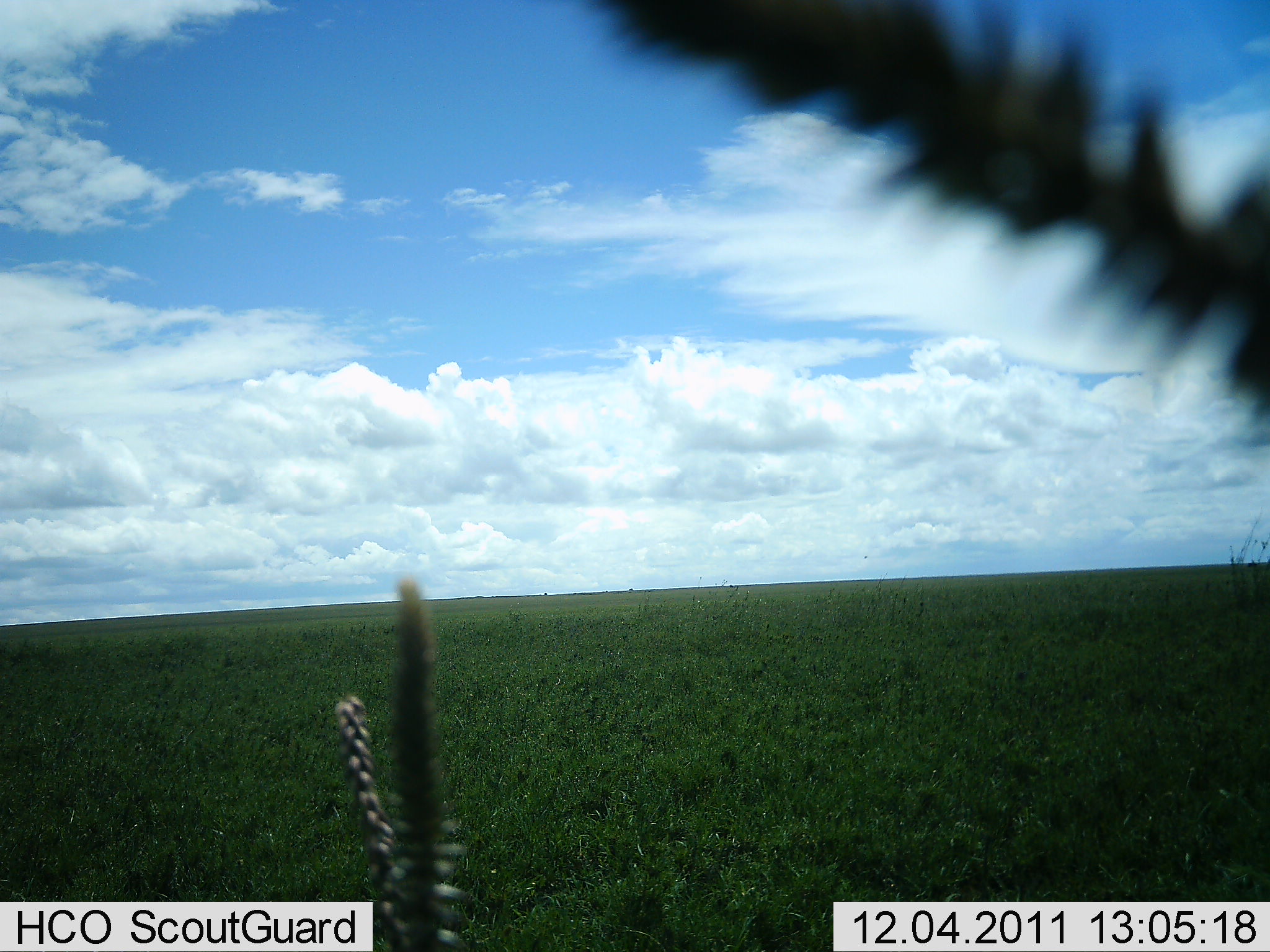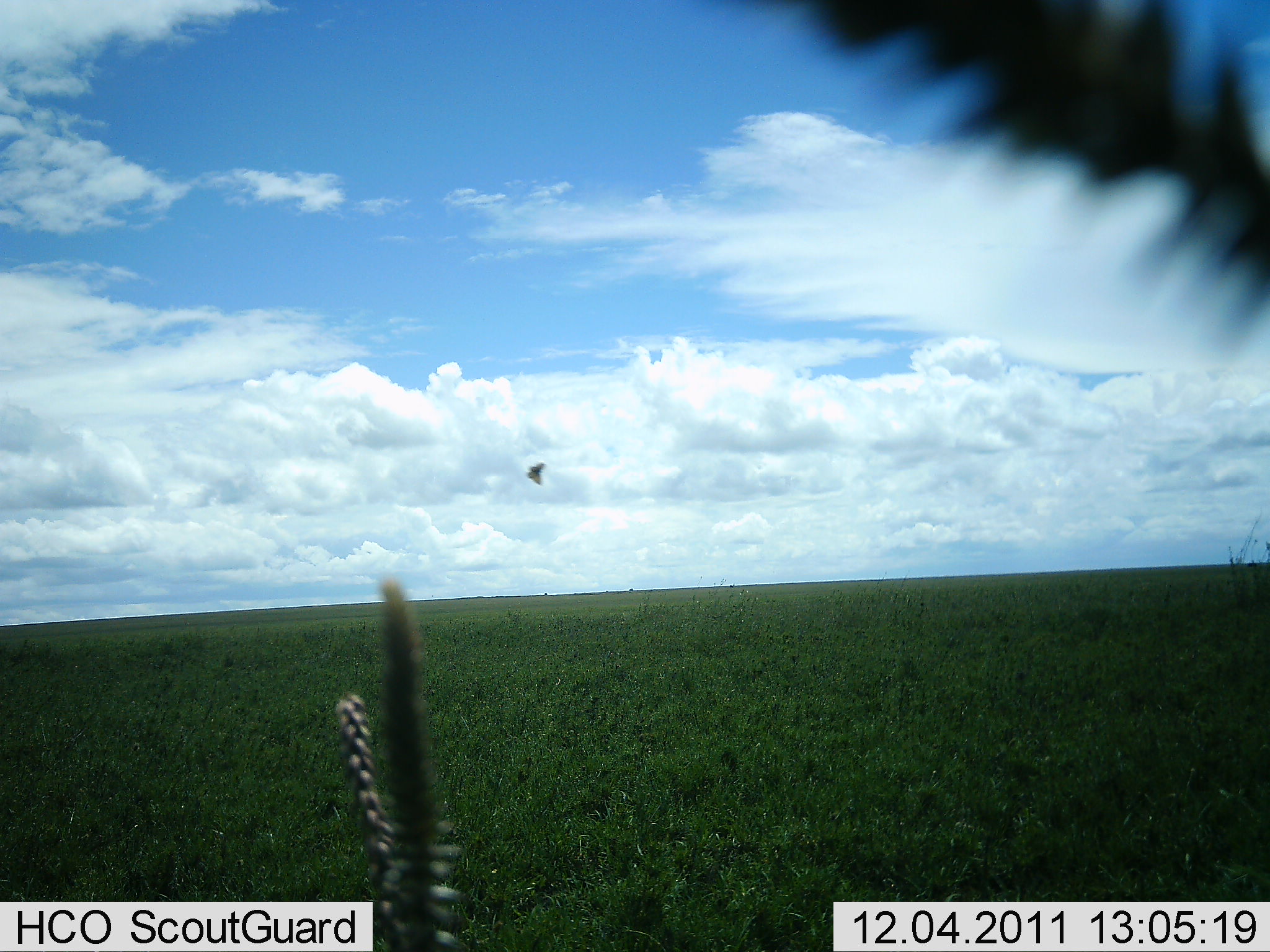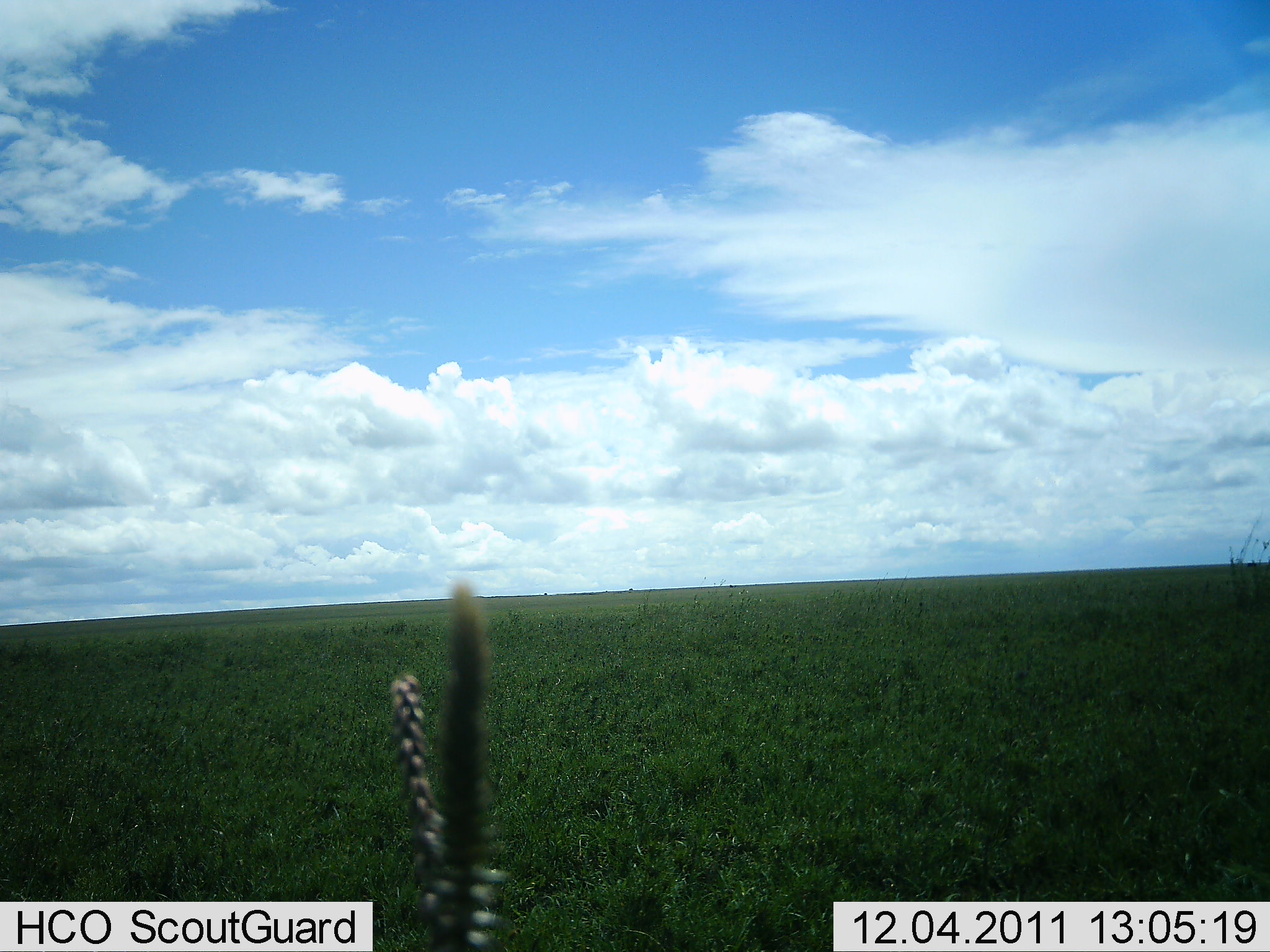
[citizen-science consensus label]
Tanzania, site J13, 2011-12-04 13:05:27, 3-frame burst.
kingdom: Animalia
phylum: Chordata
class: Aves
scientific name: Aves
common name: bird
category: otherbird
Otherbird (bird) (Aves), count 1. Behavior (volunteer vote fractions): standing 0%, resting 0%, moving 92%, interacting 8%. Young present (vote fraction): 0%. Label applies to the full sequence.